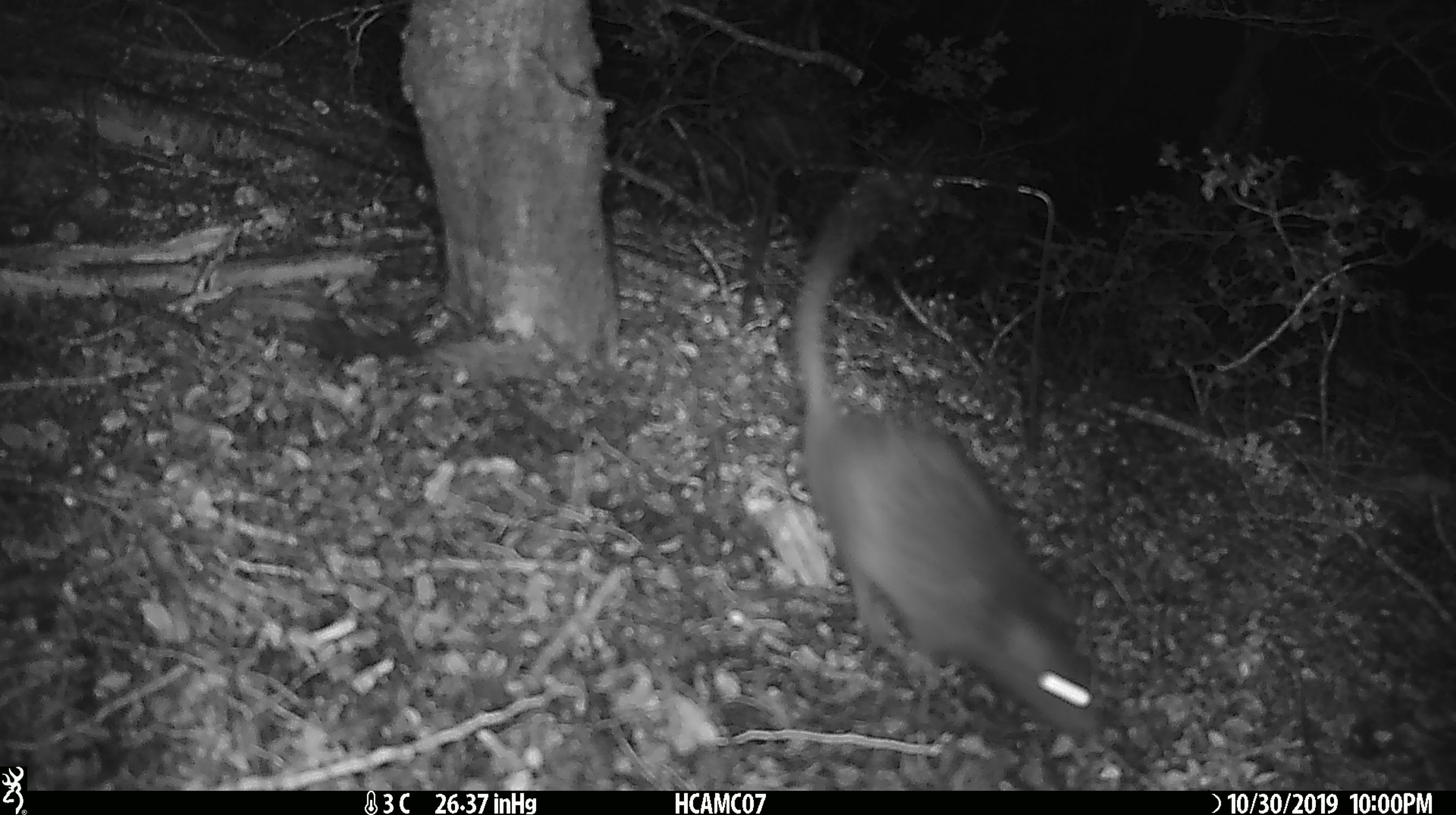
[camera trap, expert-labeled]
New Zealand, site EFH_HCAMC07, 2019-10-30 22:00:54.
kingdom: Animalia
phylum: Chordata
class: Mammalia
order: Rodentia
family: Muridae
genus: Rattus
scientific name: Rattus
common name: rat